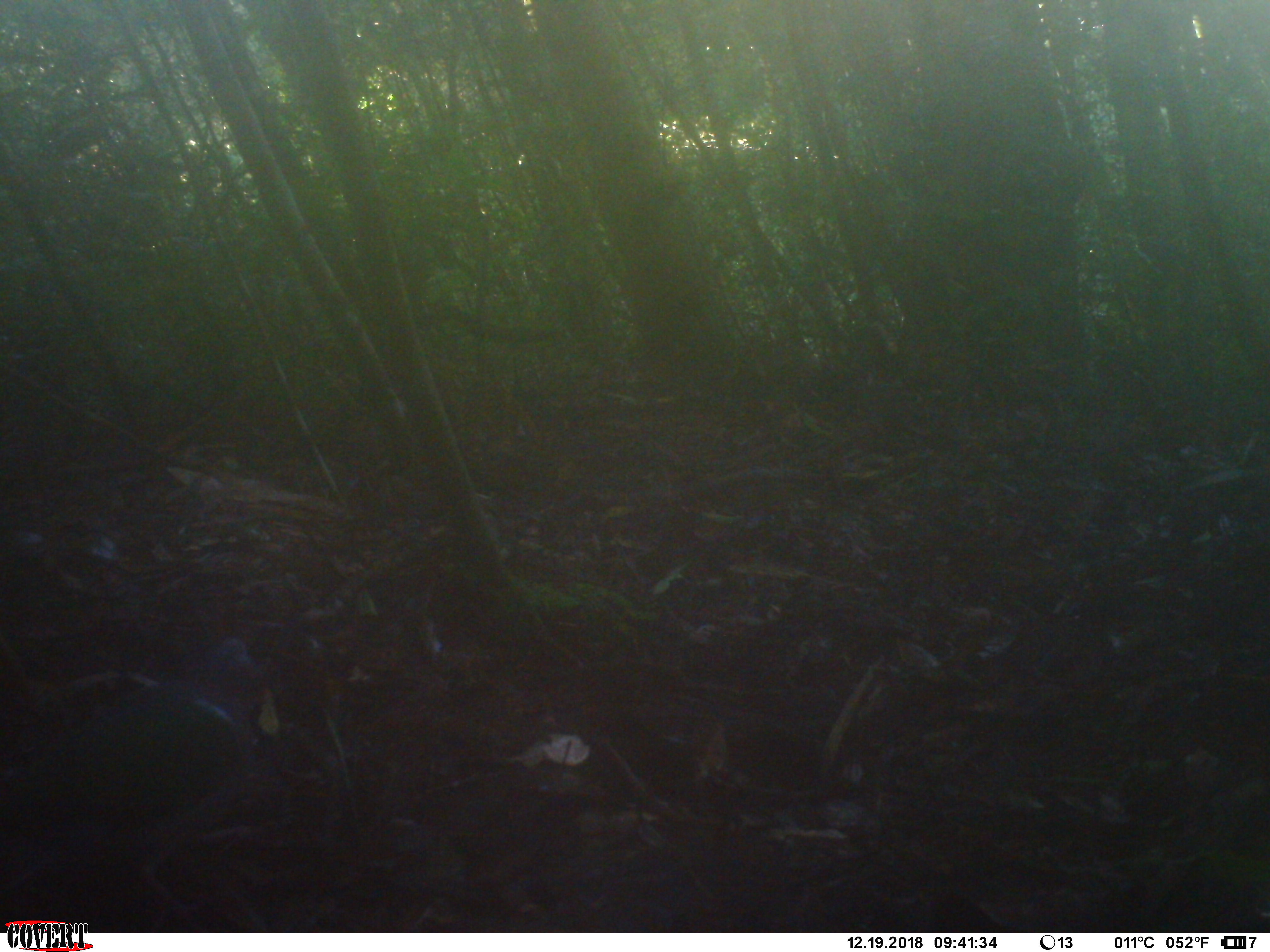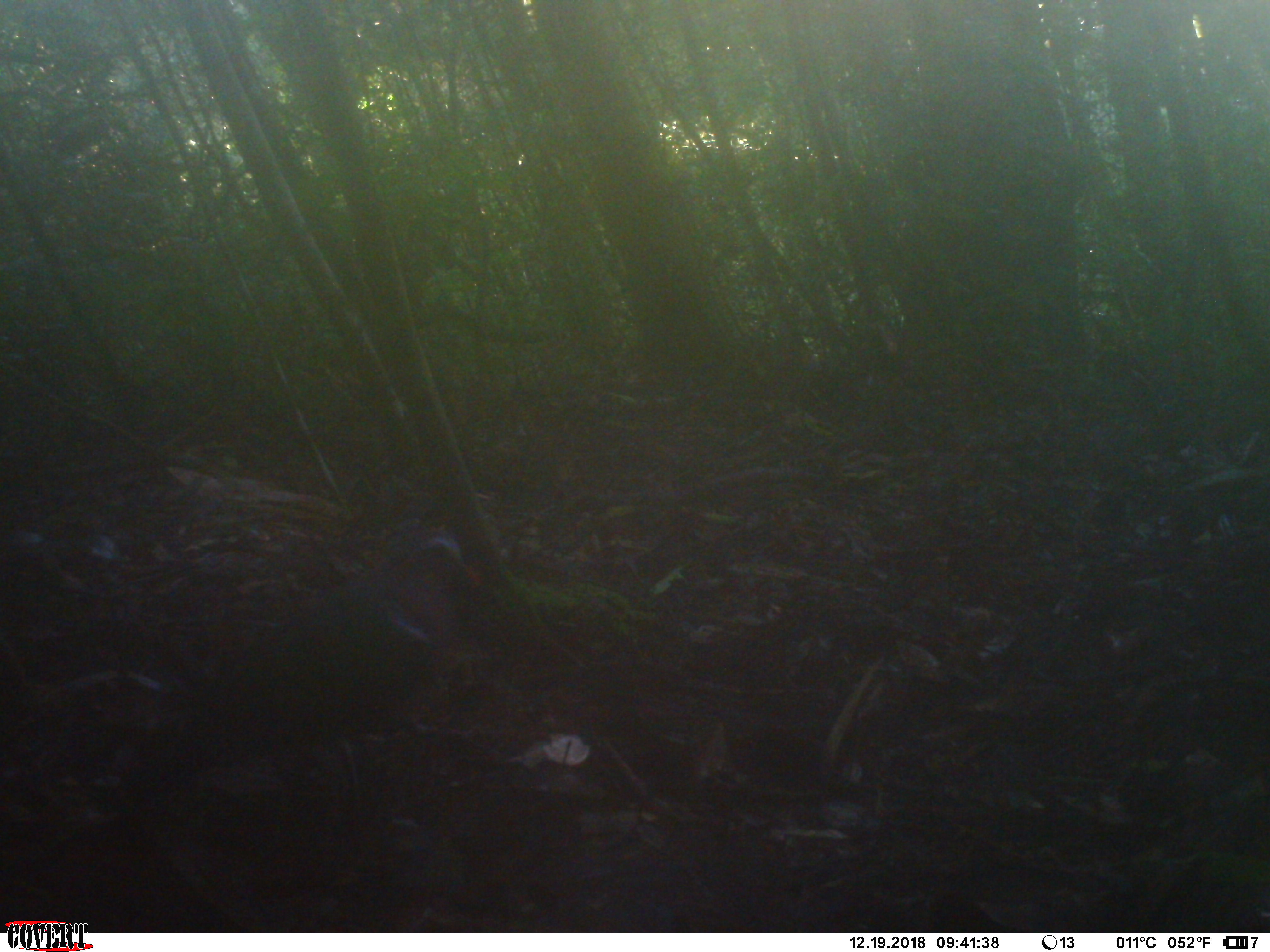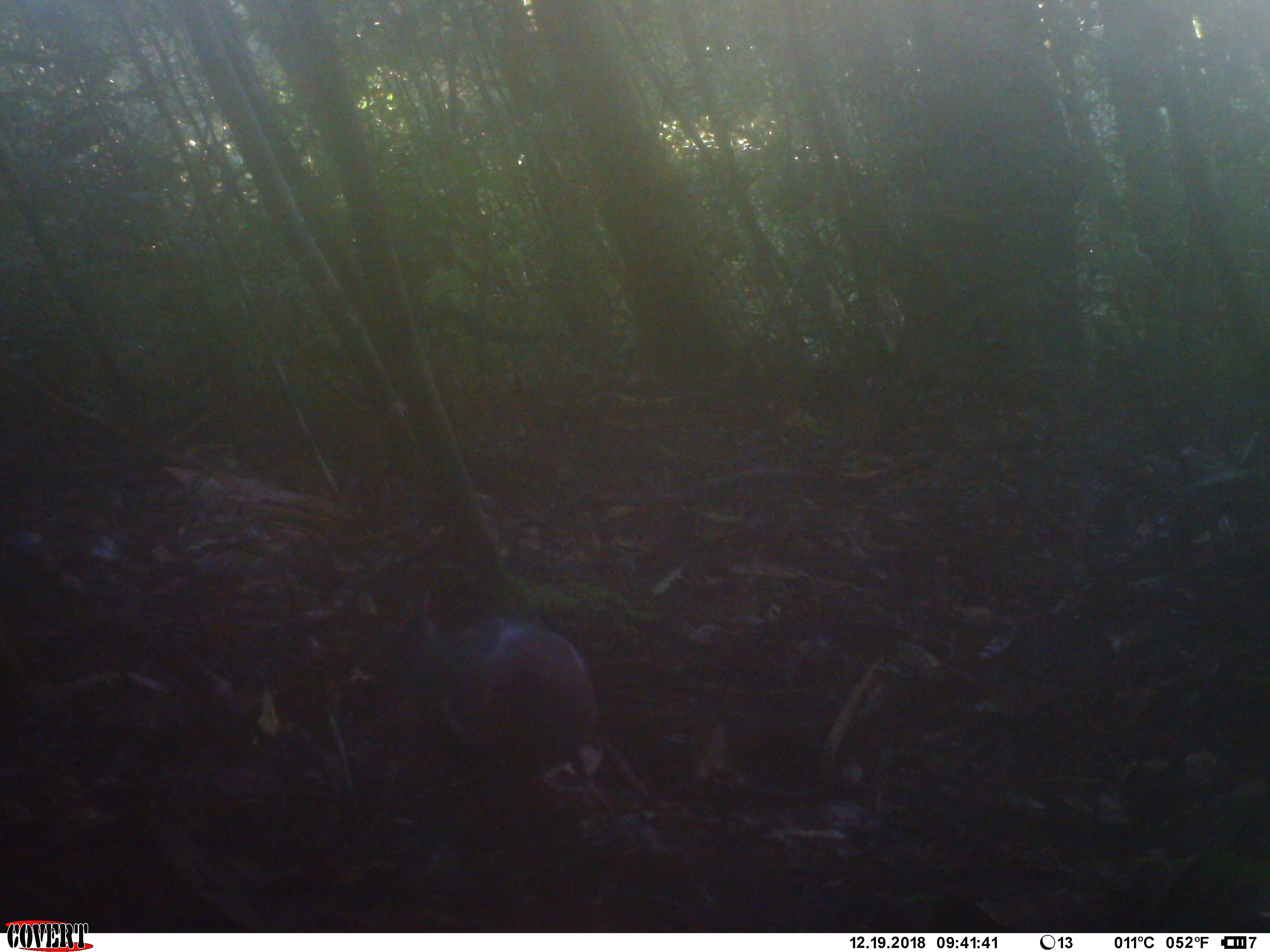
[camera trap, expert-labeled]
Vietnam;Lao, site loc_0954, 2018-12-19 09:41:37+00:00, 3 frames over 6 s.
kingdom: Animalia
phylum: Chordata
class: Aves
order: Columbiformes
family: Columbidae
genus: Chalcophaps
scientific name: Chalcophaps indica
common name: emerald dove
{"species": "emerald dove (Chalcophaps indica)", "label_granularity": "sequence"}